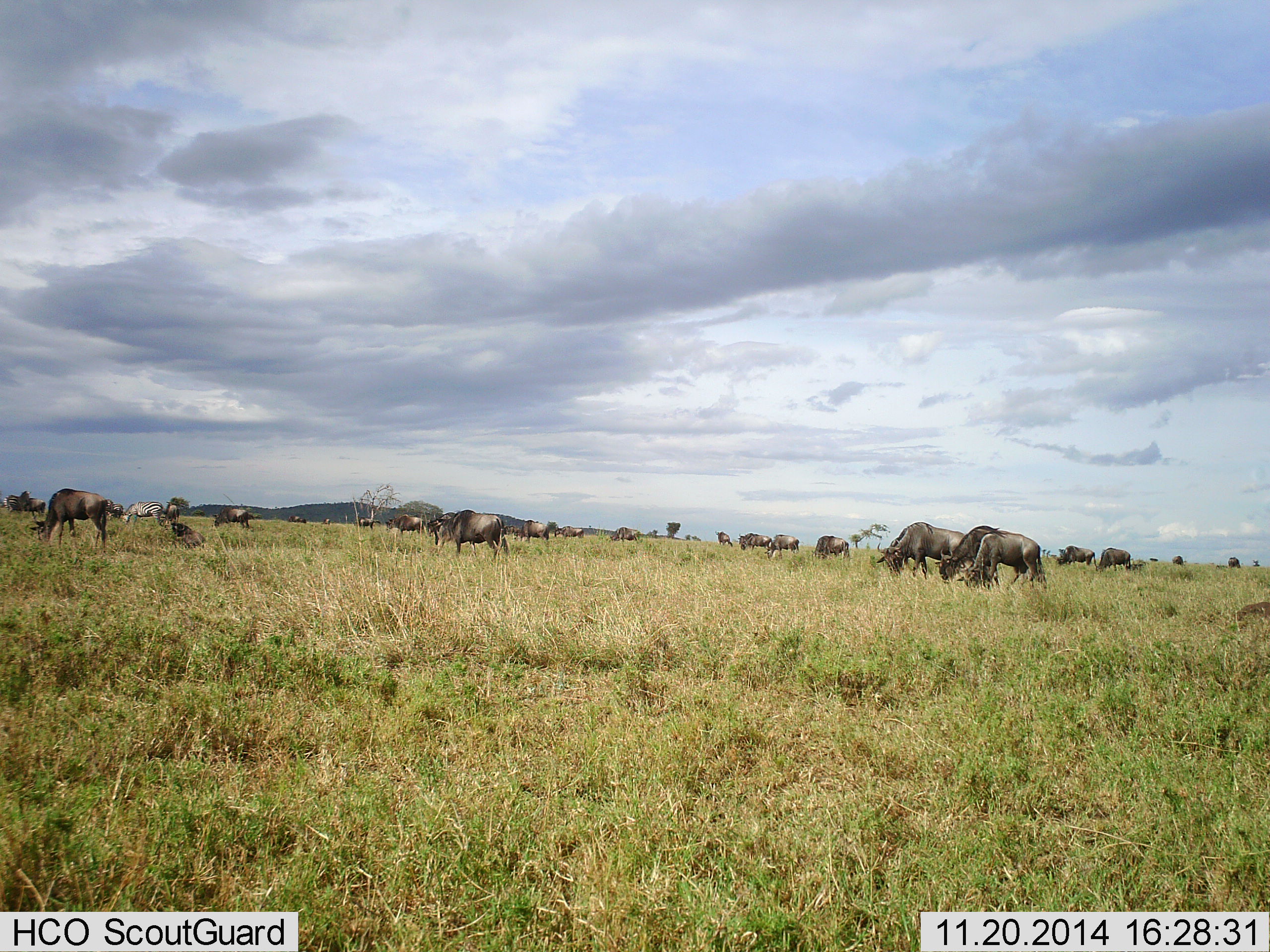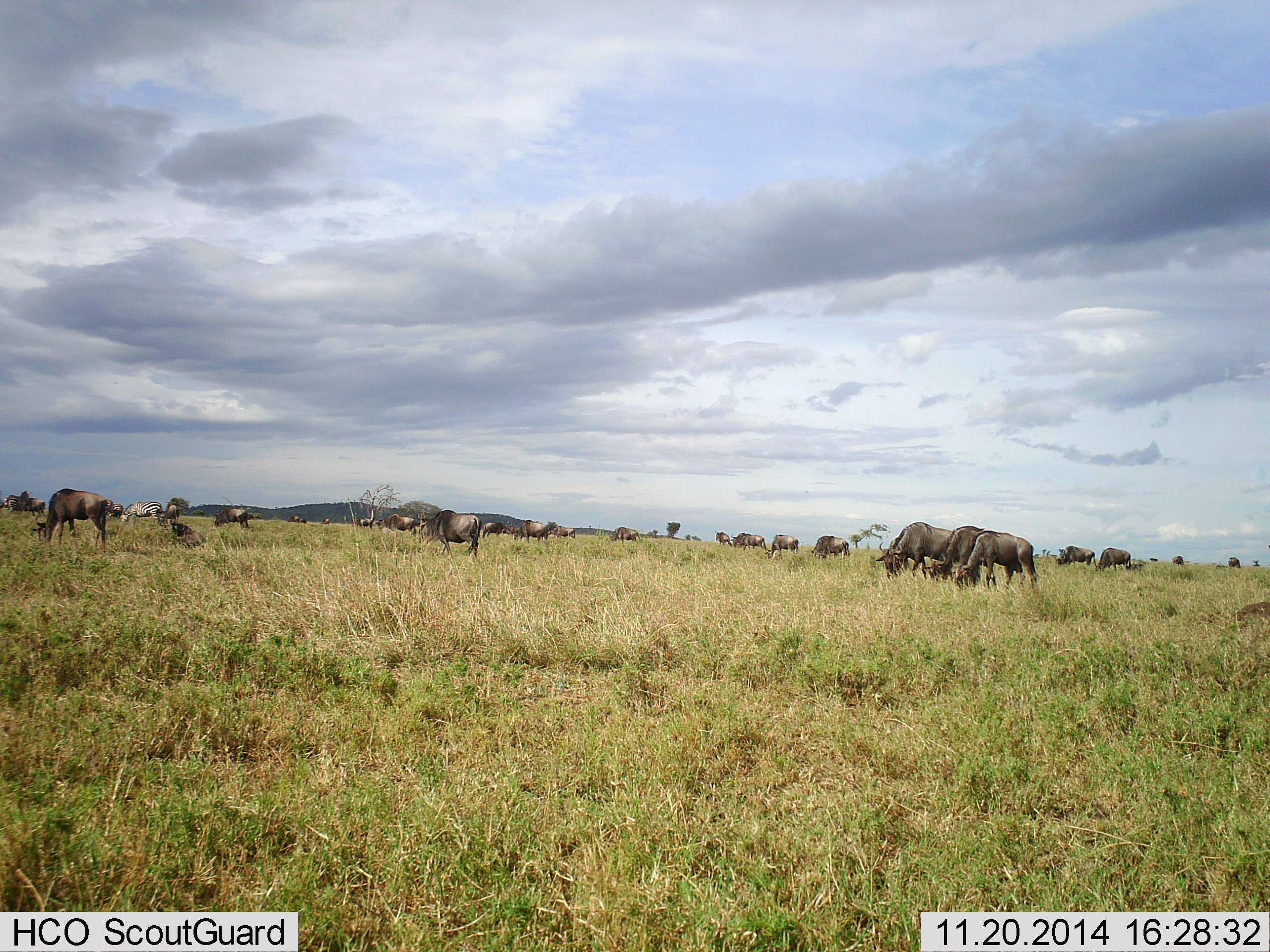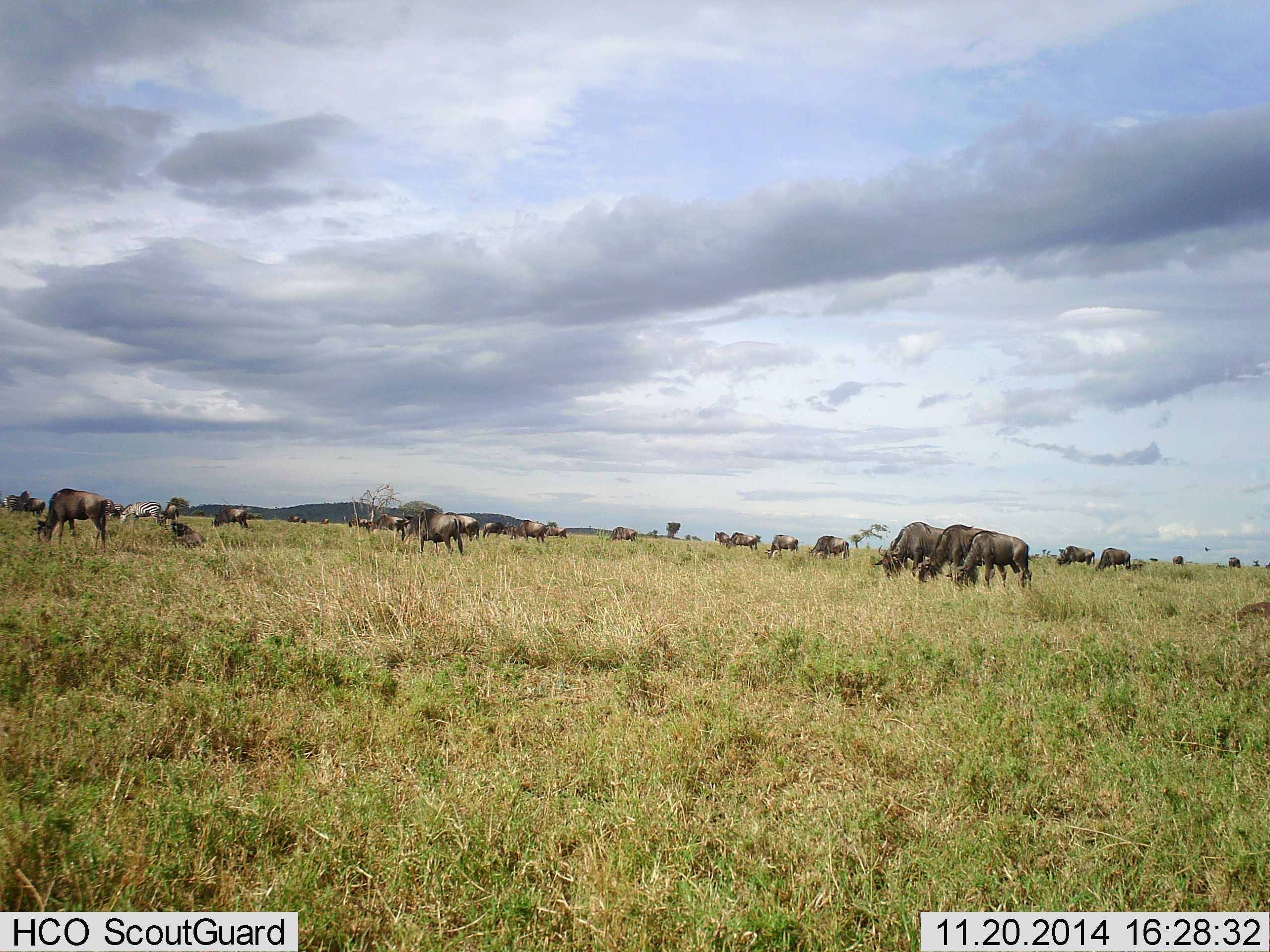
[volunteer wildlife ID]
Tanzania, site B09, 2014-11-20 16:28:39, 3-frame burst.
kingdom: Animalia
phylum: Chordata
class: Mammalia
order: Artiodactyla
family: Bovidae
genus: Connochaetes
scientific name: Connochaetes taurinus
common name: blue wildebeest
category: wildebeest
Wildebeest (blue wildebeest) (Connochaetes taurinus), count 11-50. Behavior (volunteer vote fractions): standing 43%, resting 0%, moving 43%, interacting 0%. Young present (vote fraction): 0%. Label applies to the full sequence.